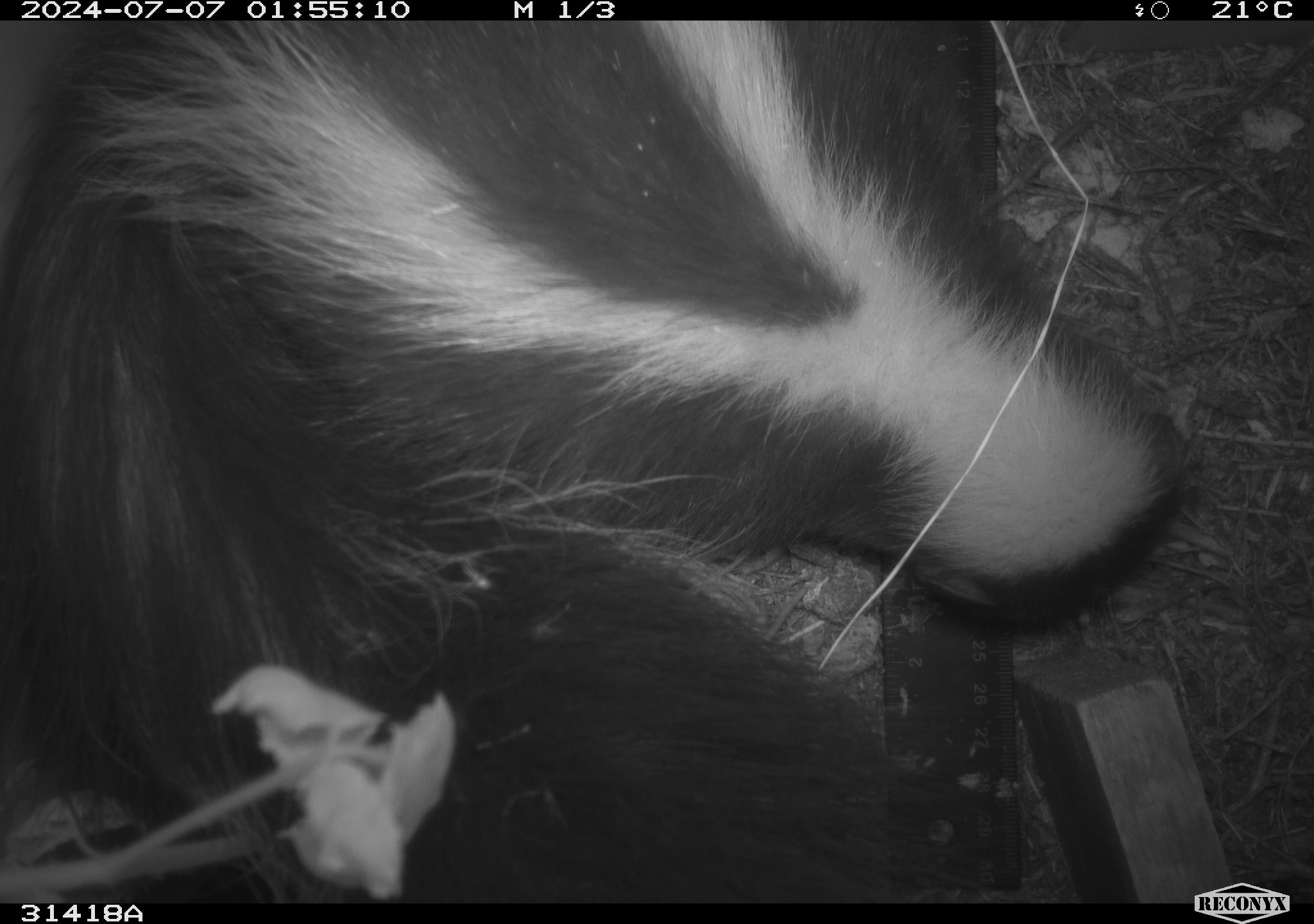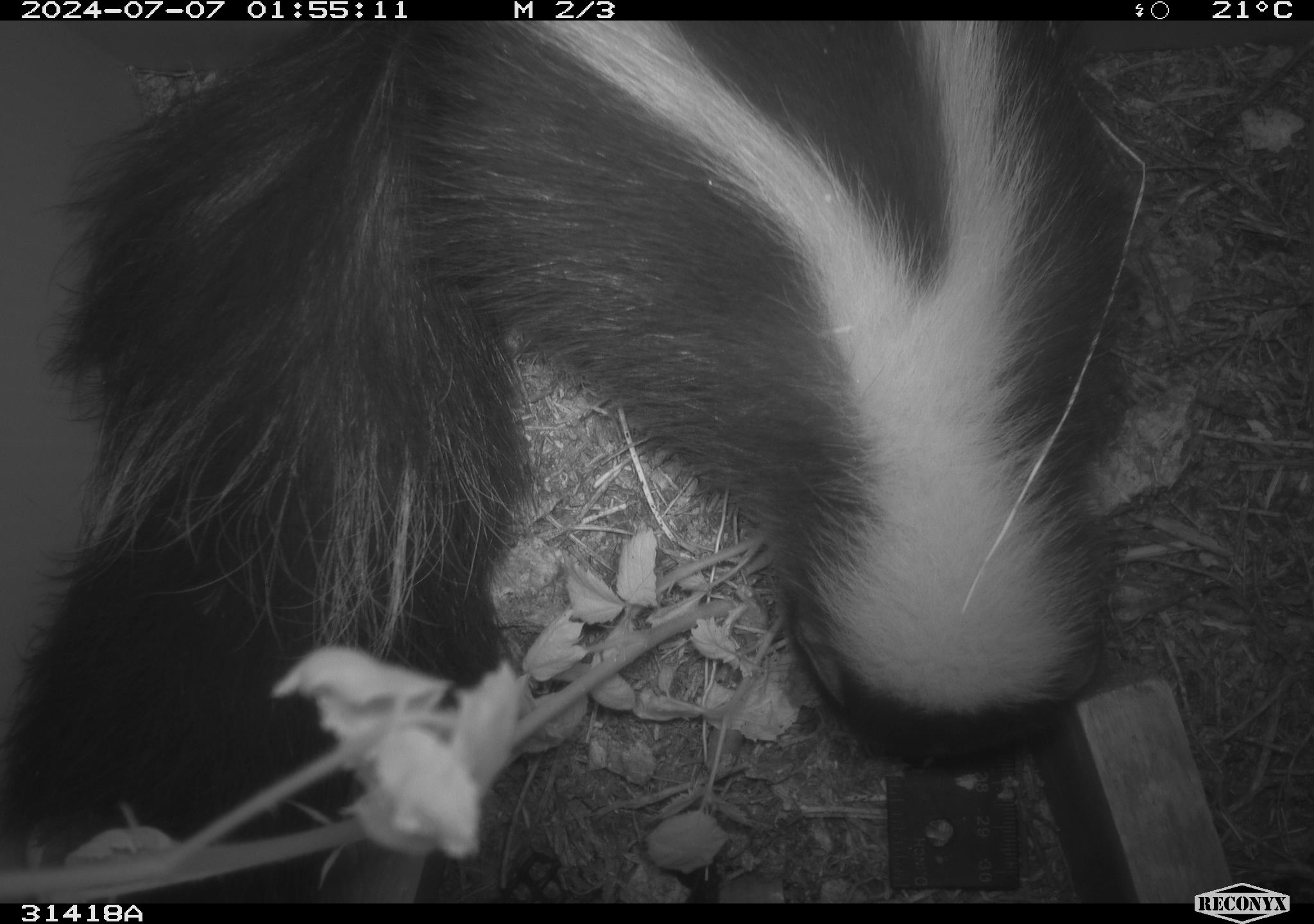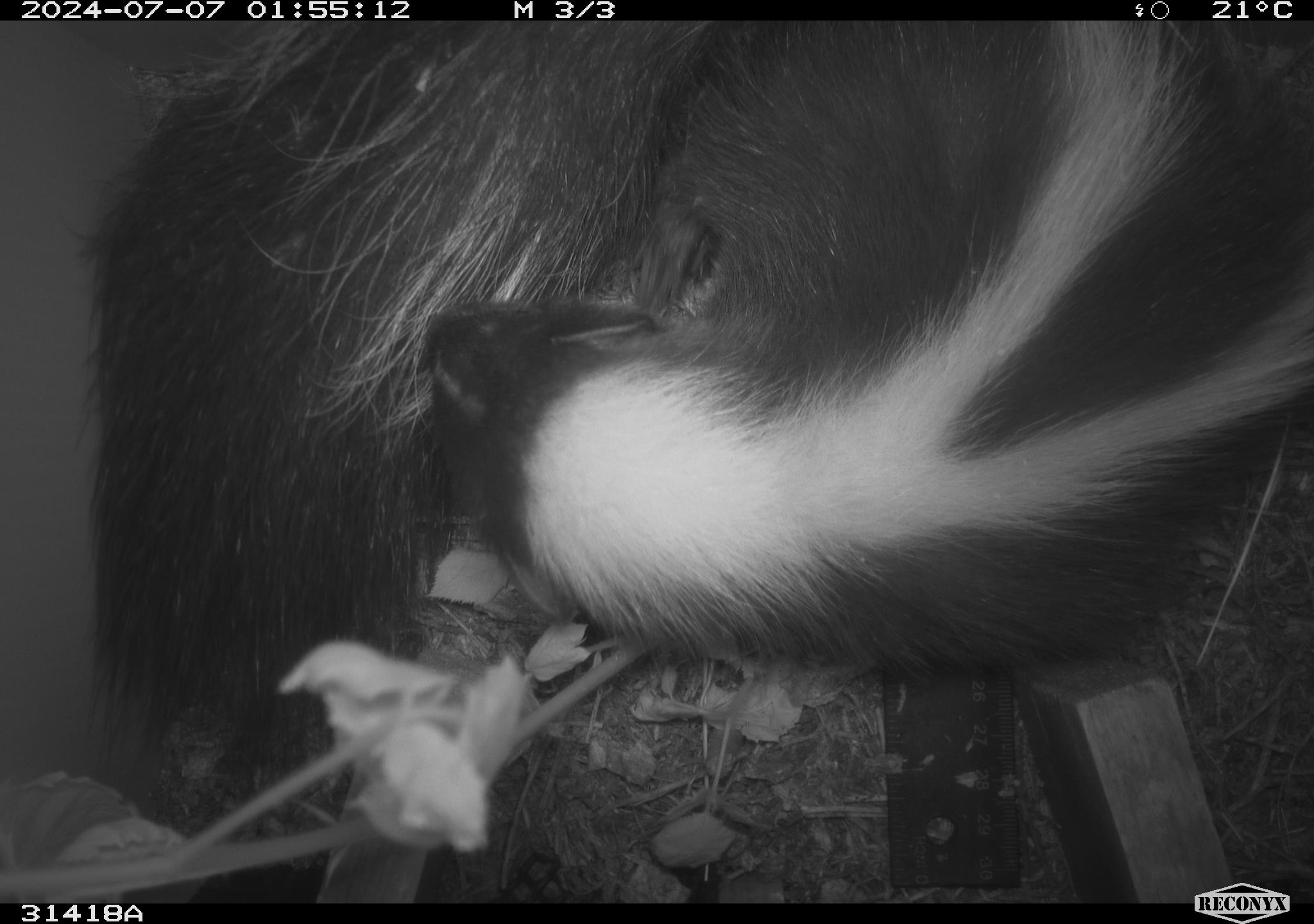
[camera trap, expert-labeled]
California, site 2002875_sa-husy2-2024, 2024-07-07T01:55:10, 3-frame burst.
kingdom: Animalia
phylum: Chordata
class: Mammalia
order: Carnivora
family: Mephitidae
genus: Mephitis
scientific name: Mephitis mephitis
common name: striped skunk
Striped skunk (Mephitis mephitis).